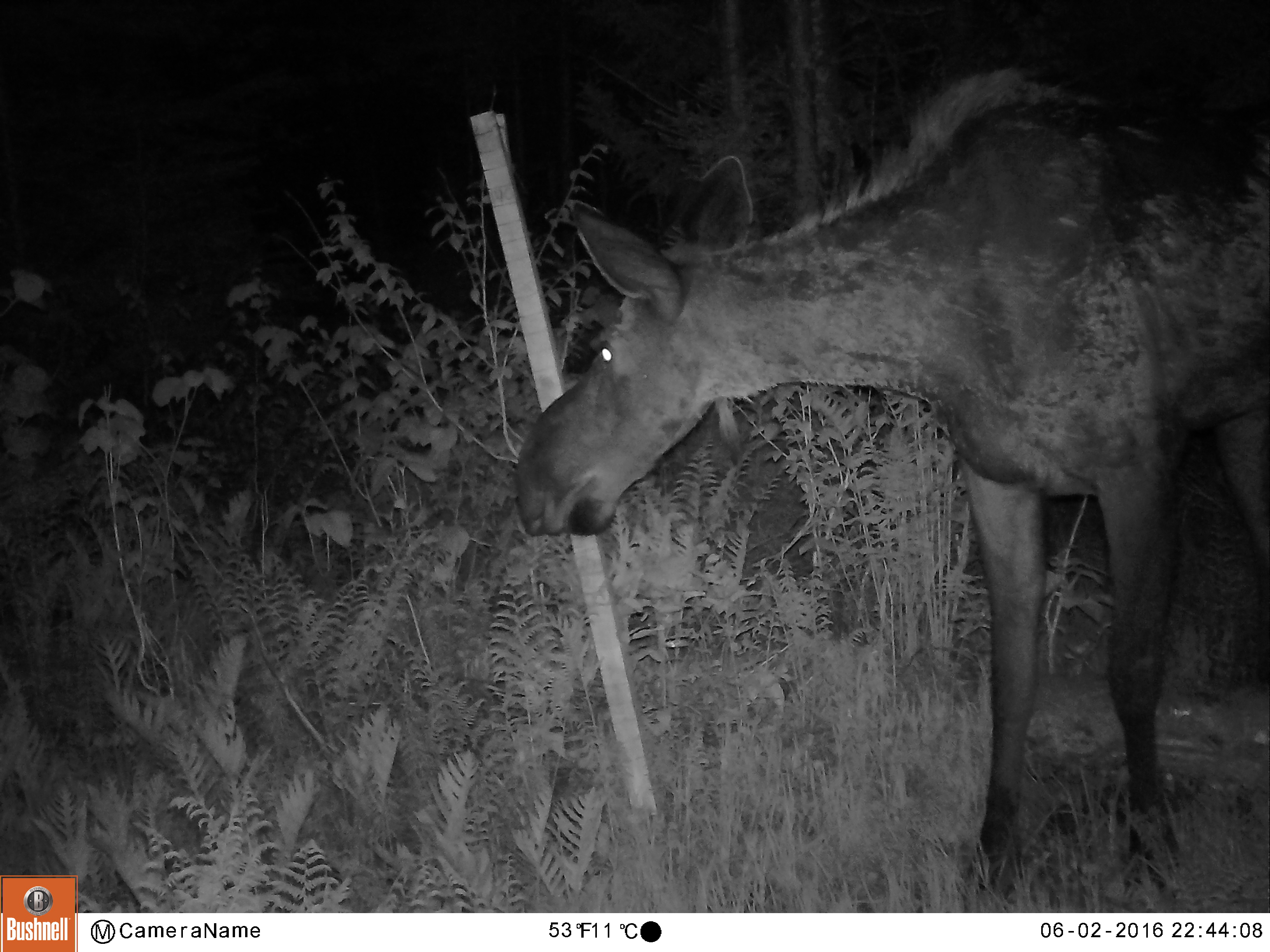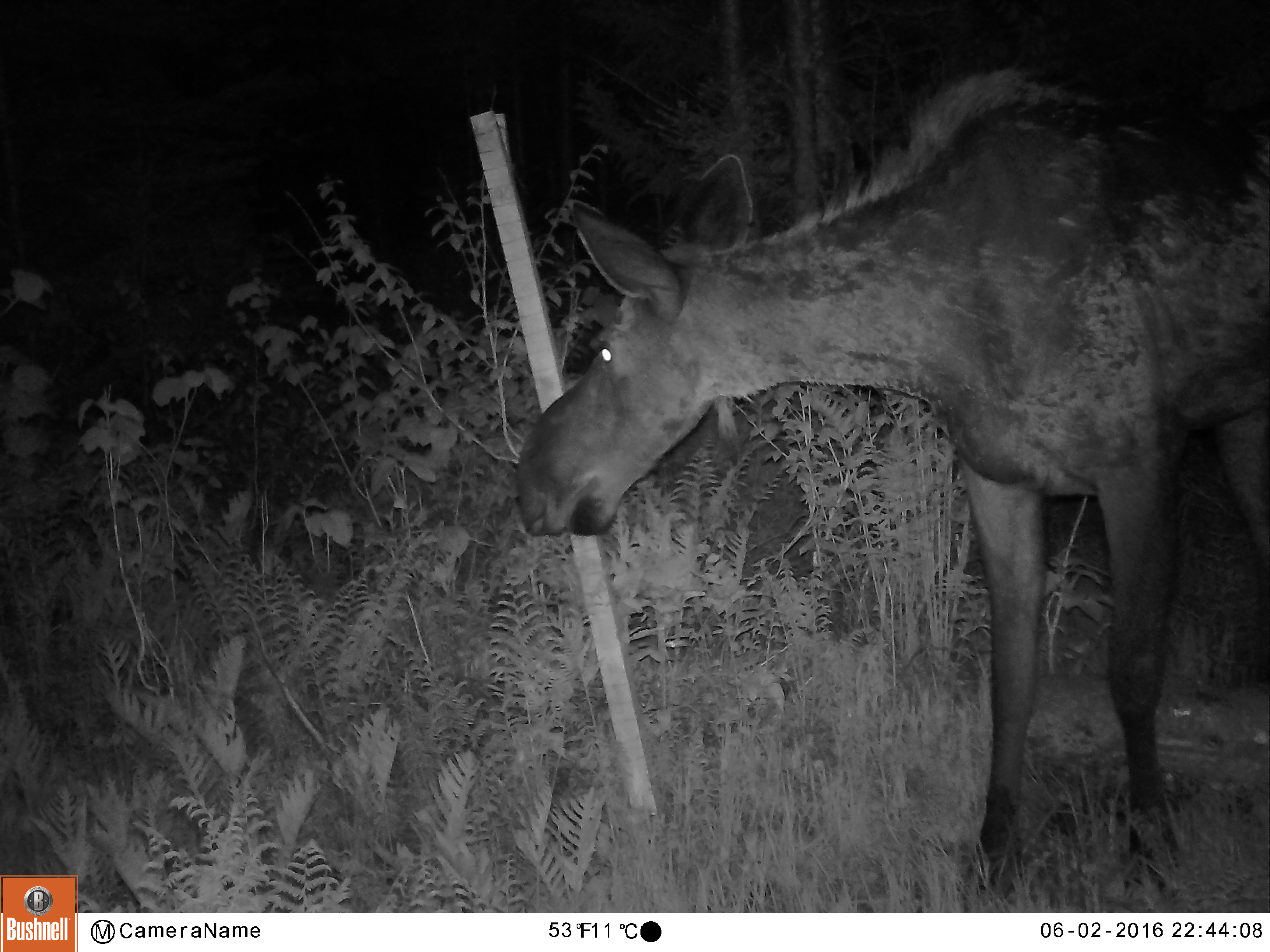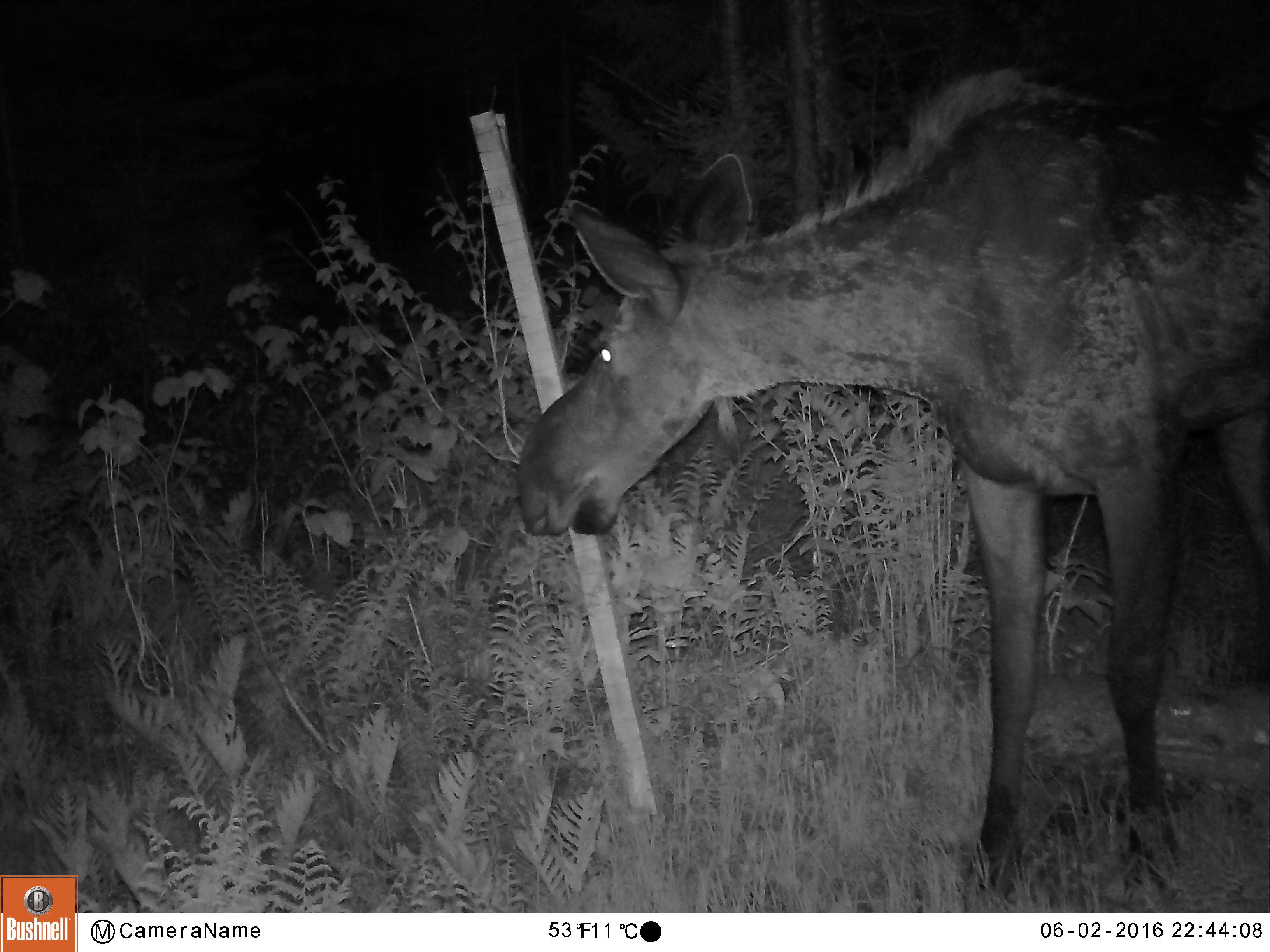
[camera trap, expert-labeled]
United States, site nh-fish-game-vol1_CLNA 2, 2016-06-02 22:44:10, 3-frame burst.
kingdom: Animalia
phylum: Chordata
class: Mammalia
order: Artiodactyla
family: Cervidae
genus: Alces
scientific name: Alces alces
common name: moose